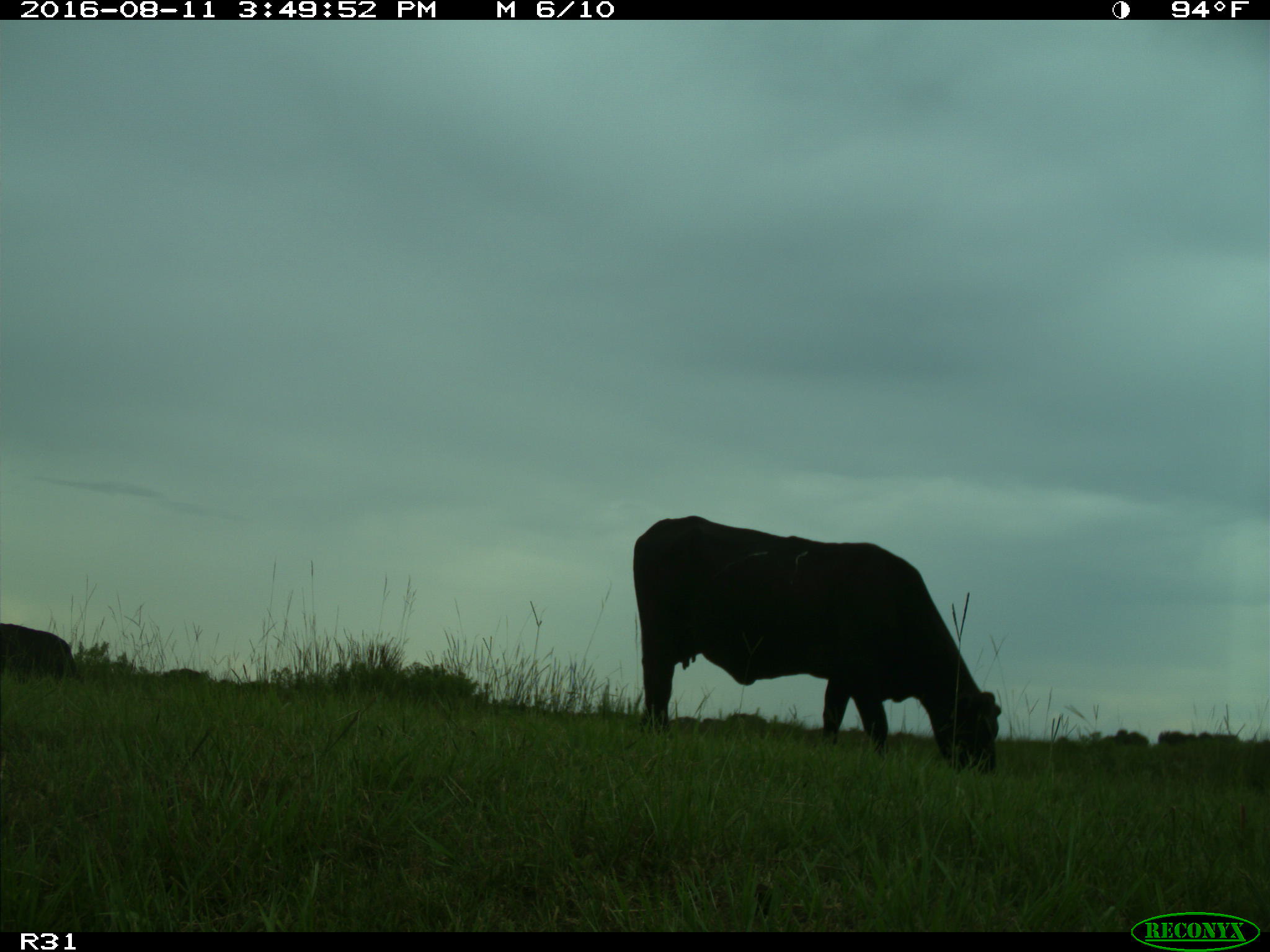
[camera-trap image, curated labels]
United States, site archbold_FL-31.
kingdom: Animalia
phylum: Chordata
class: Mammalia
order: Artiodactyla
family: Bovidae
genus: Bos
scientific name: Bos taurus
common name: domestic cow